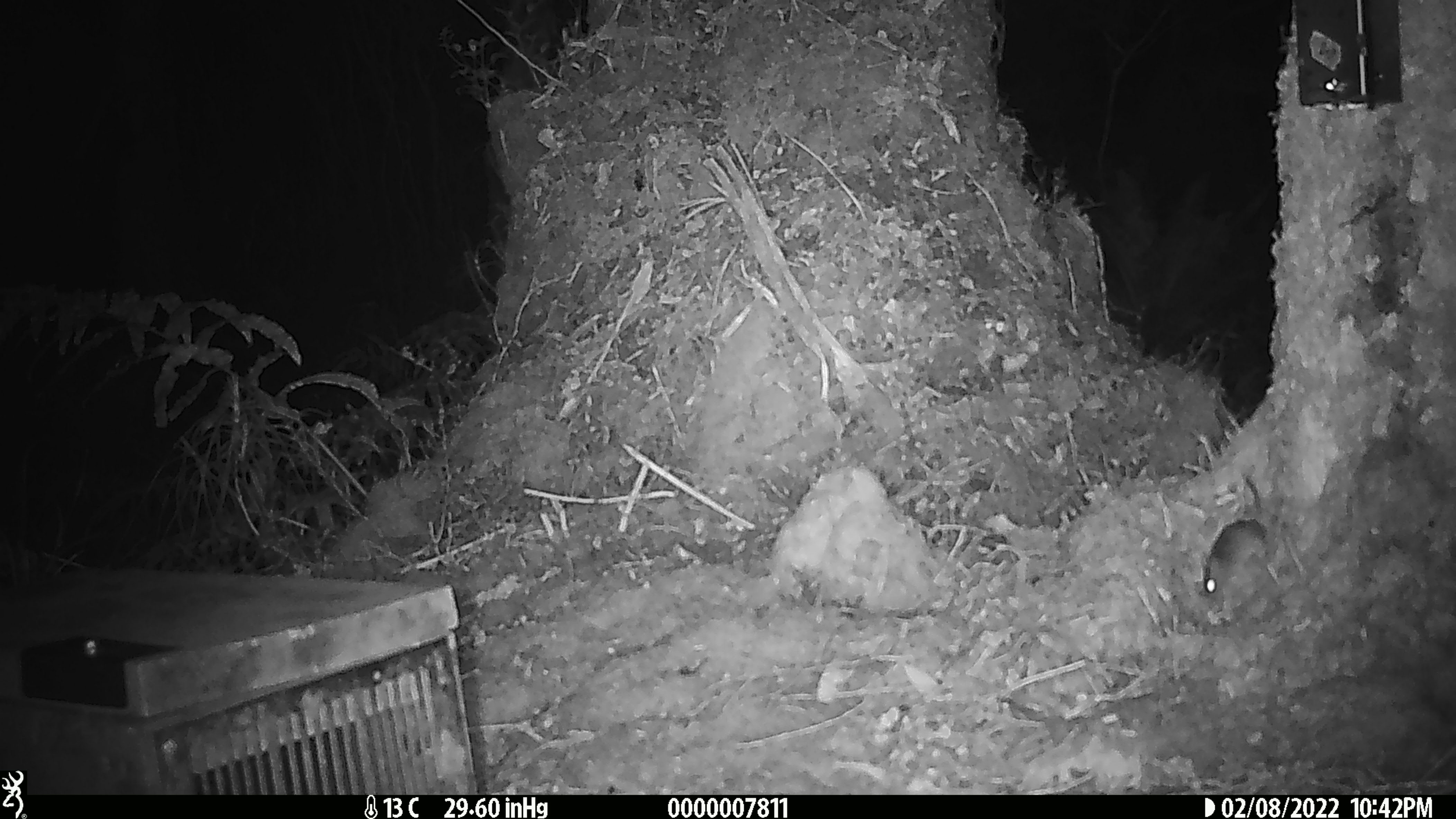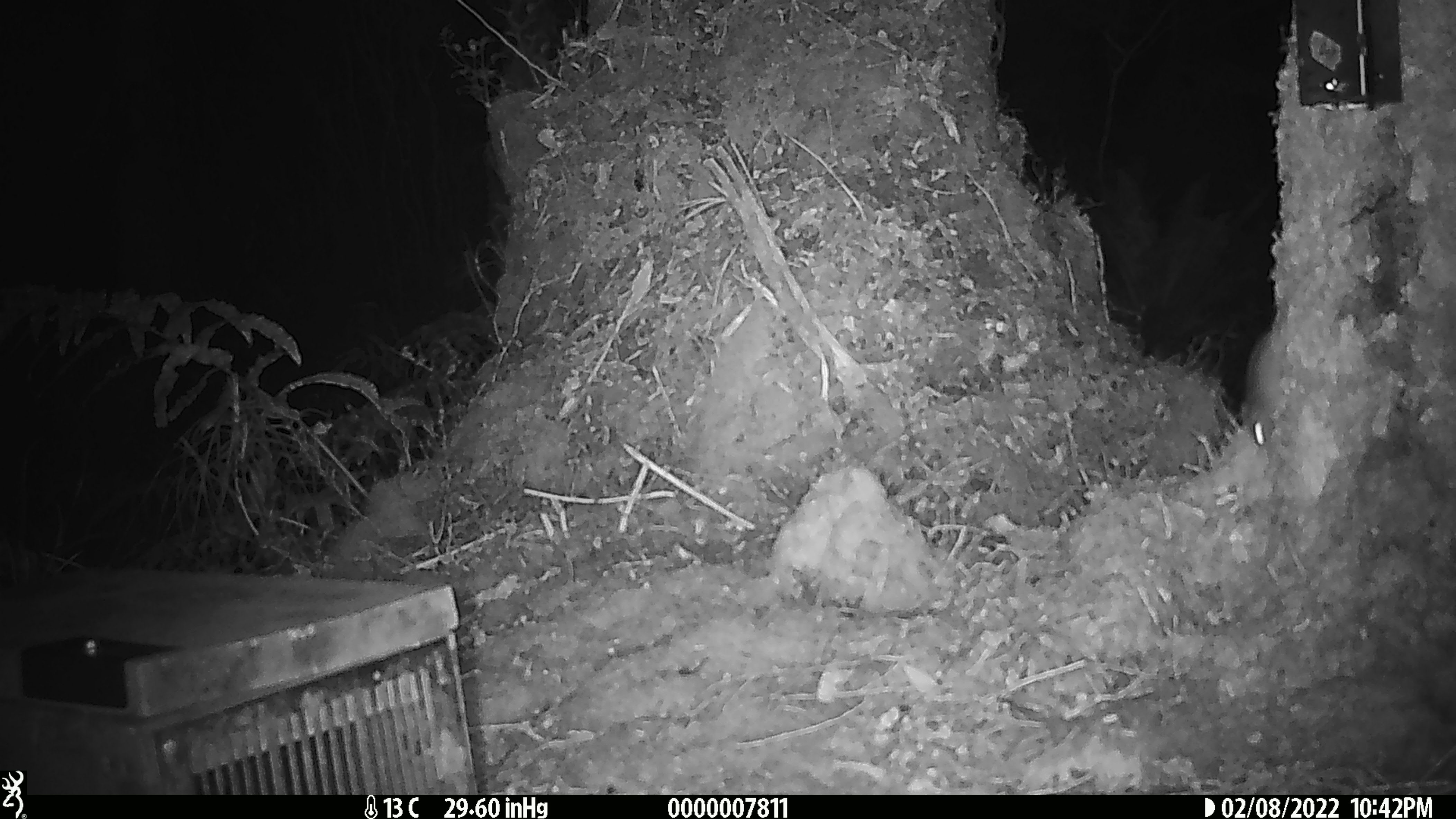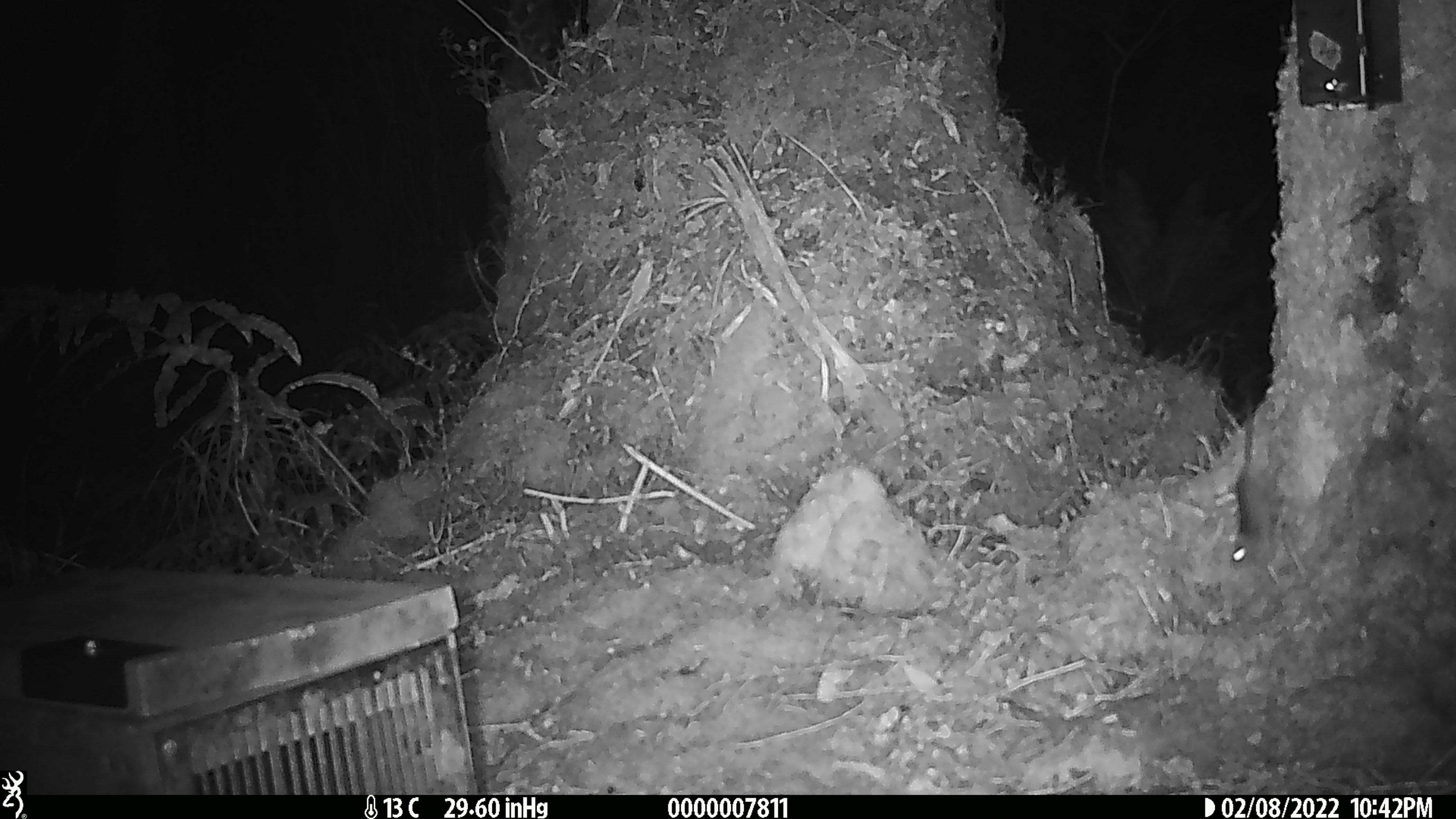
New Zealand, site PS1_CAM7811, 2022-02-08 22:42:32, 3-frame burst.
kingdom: Animalia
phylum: Chordata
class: Mammalia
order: Rodentia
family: Muridae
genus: Mus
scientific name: Mus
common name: mouse